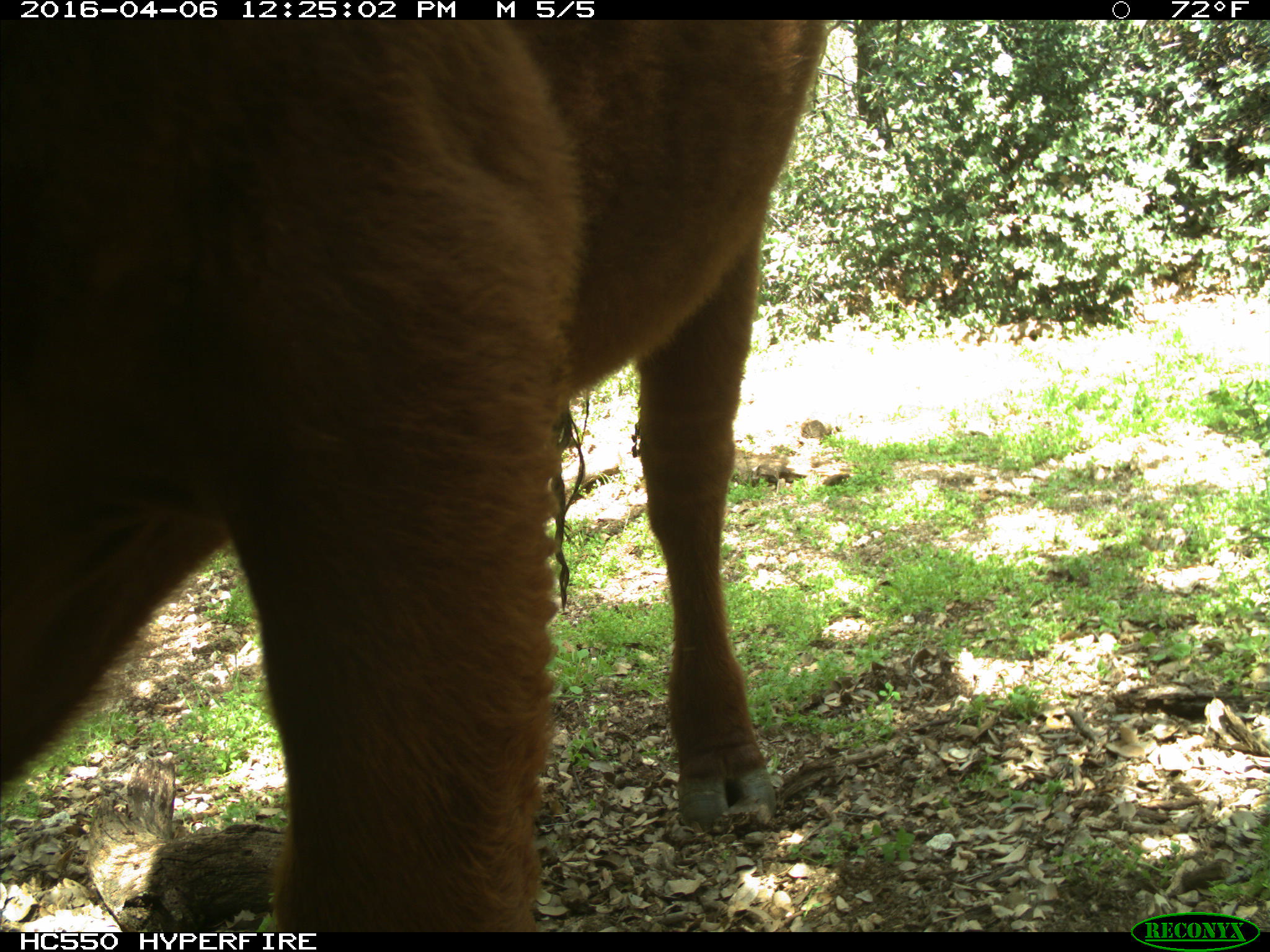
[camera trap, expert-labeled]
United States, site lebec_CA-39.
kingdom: Animalia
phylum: Chordata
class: Mammalia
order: Artiodactyla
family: Bovidae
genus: Bos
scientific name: Bos taurus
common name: domestic cow